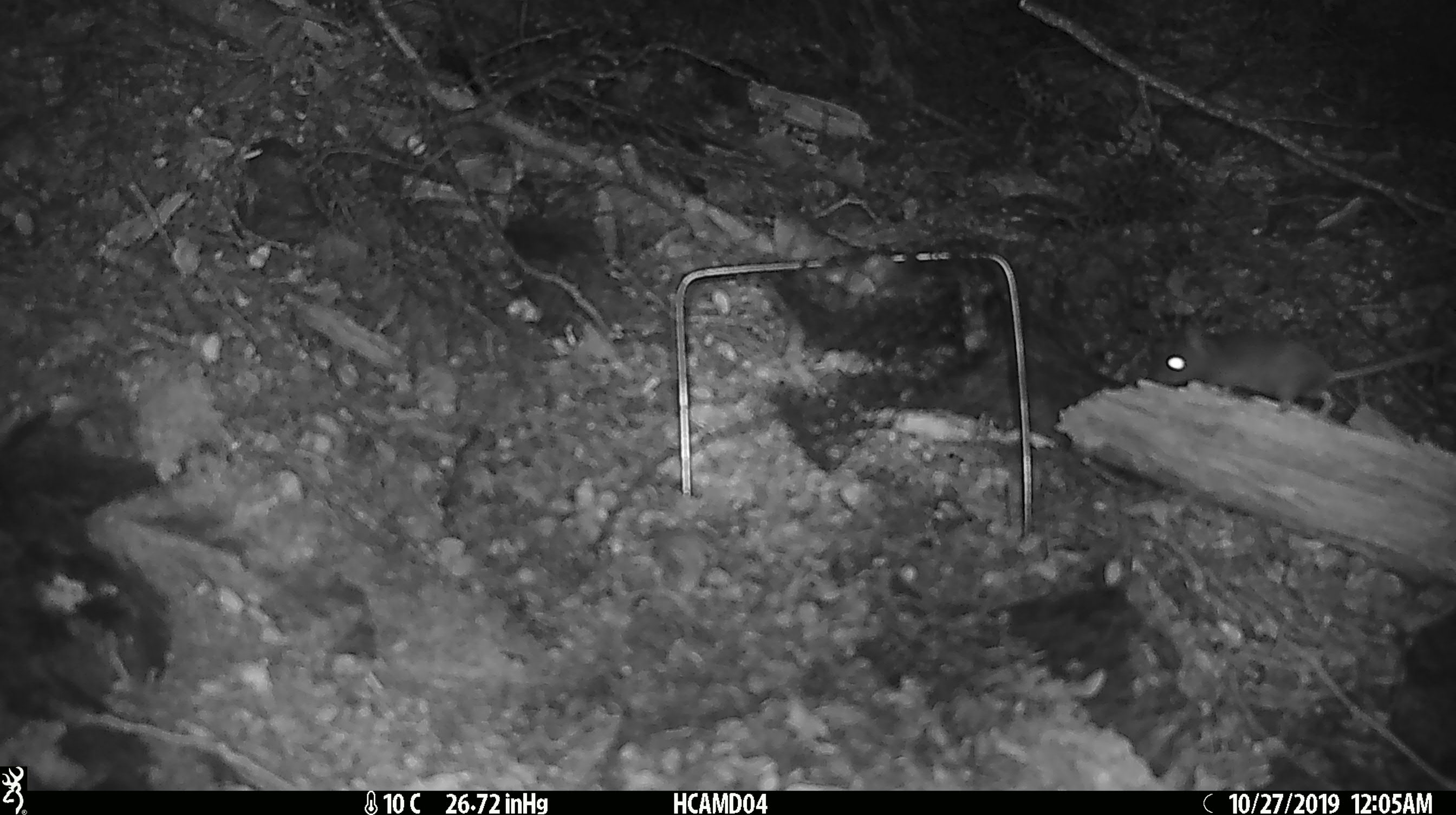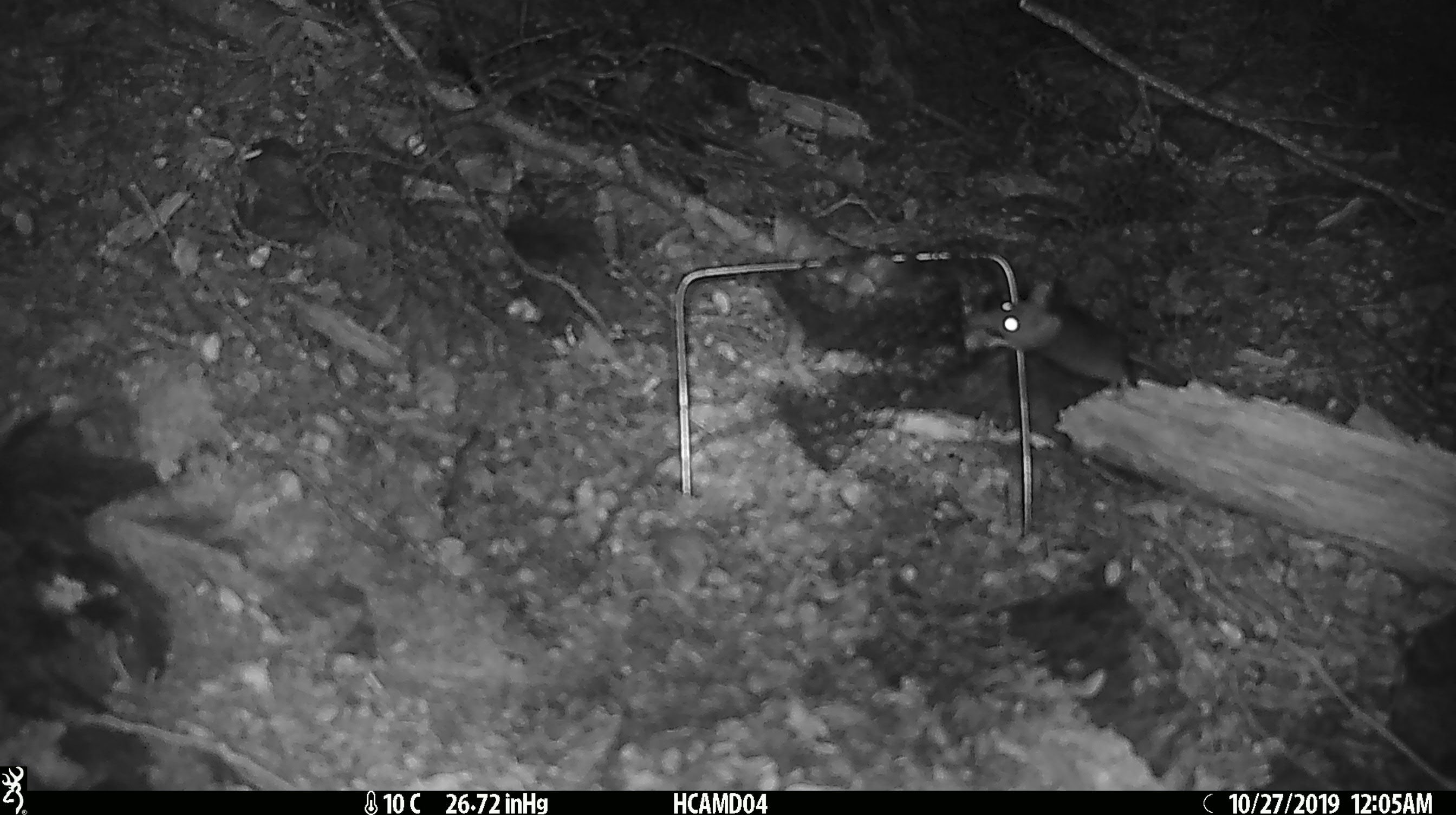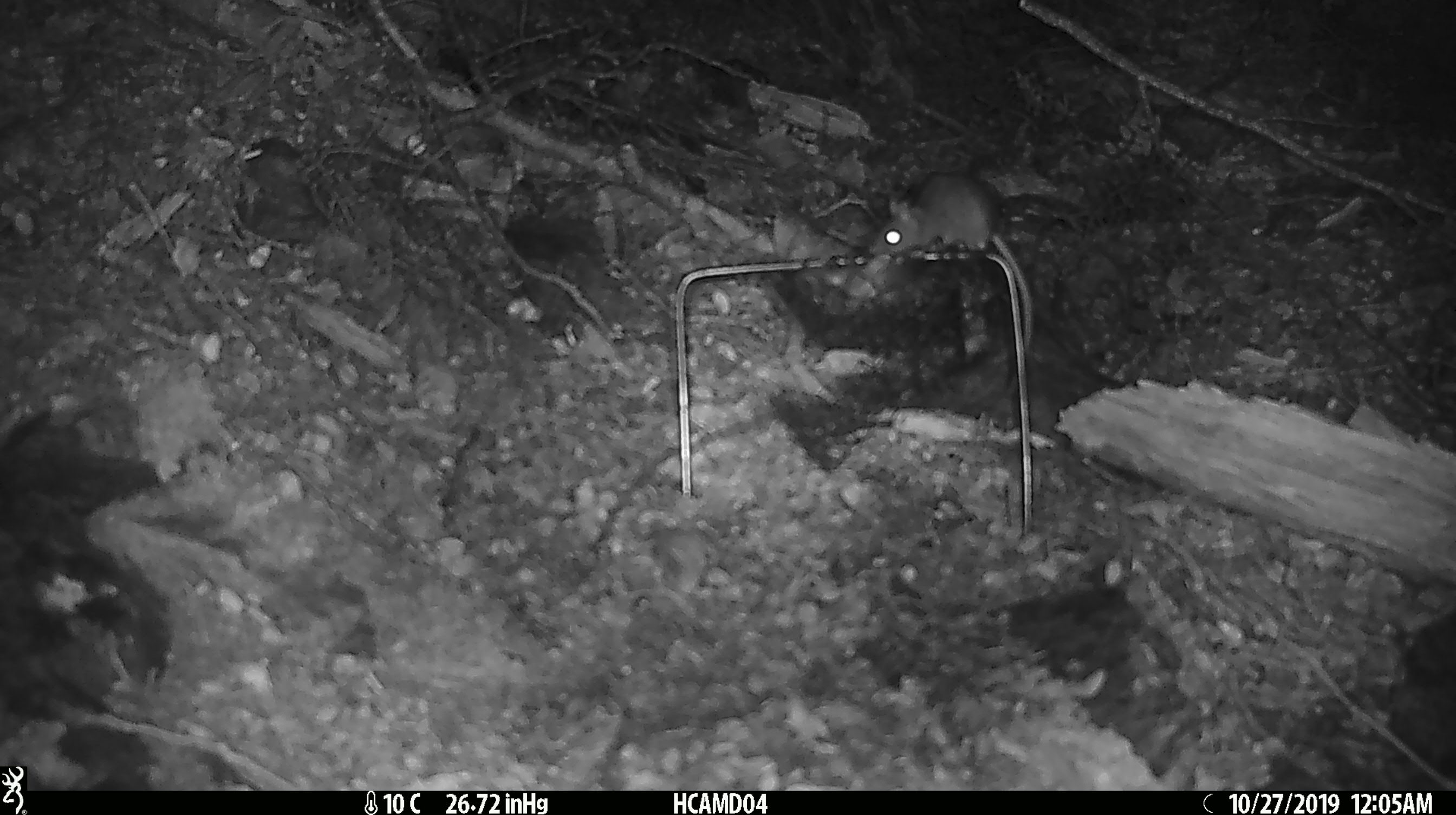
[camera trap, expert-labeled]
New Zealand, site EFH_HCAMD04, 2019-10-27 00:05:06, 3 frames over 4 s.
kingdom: Animalia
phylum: Chordata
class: Mammalia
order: Rodentia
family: Muridae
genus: Mus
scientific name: Mus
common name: mouse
Mouse (Mus).